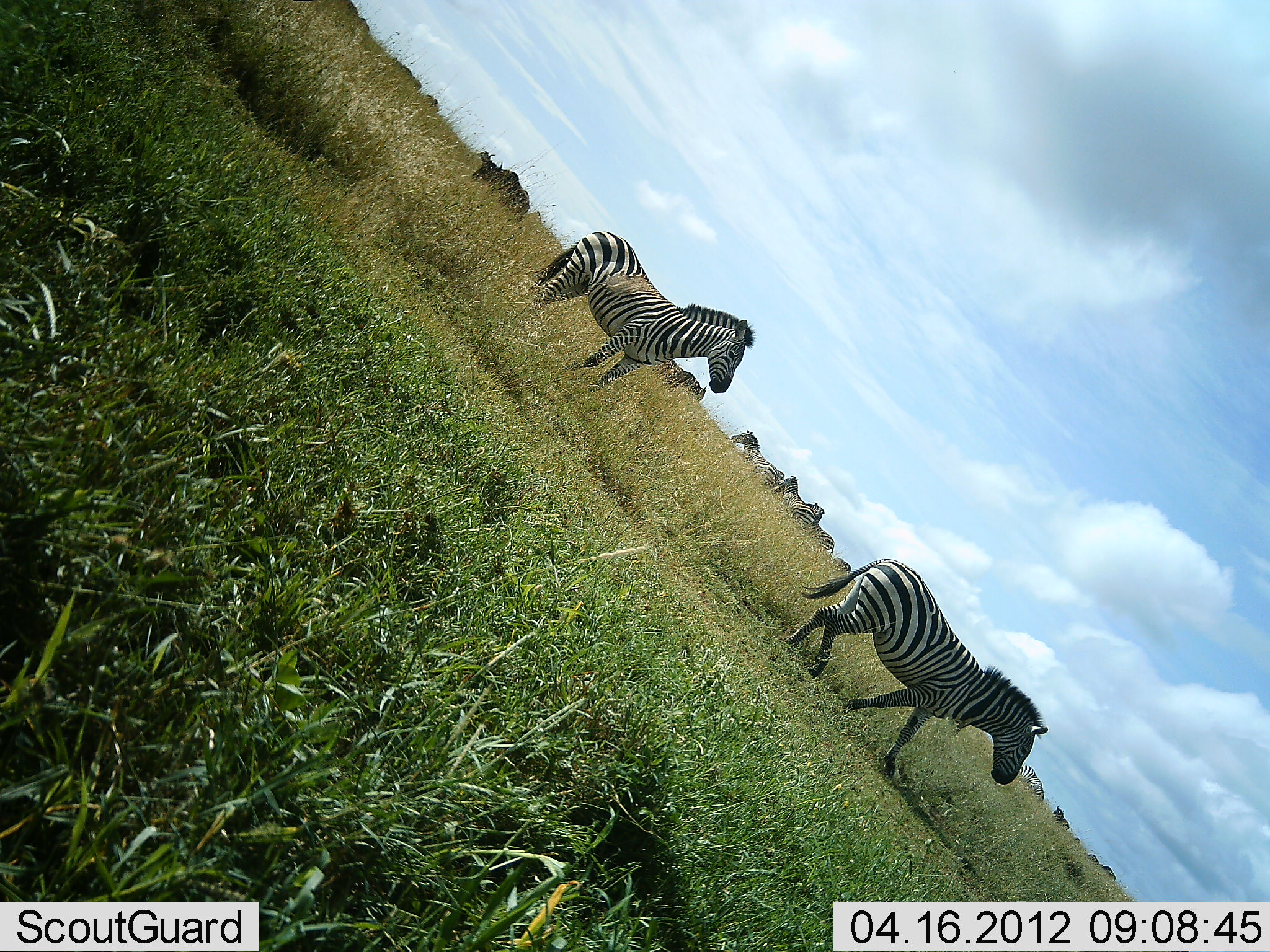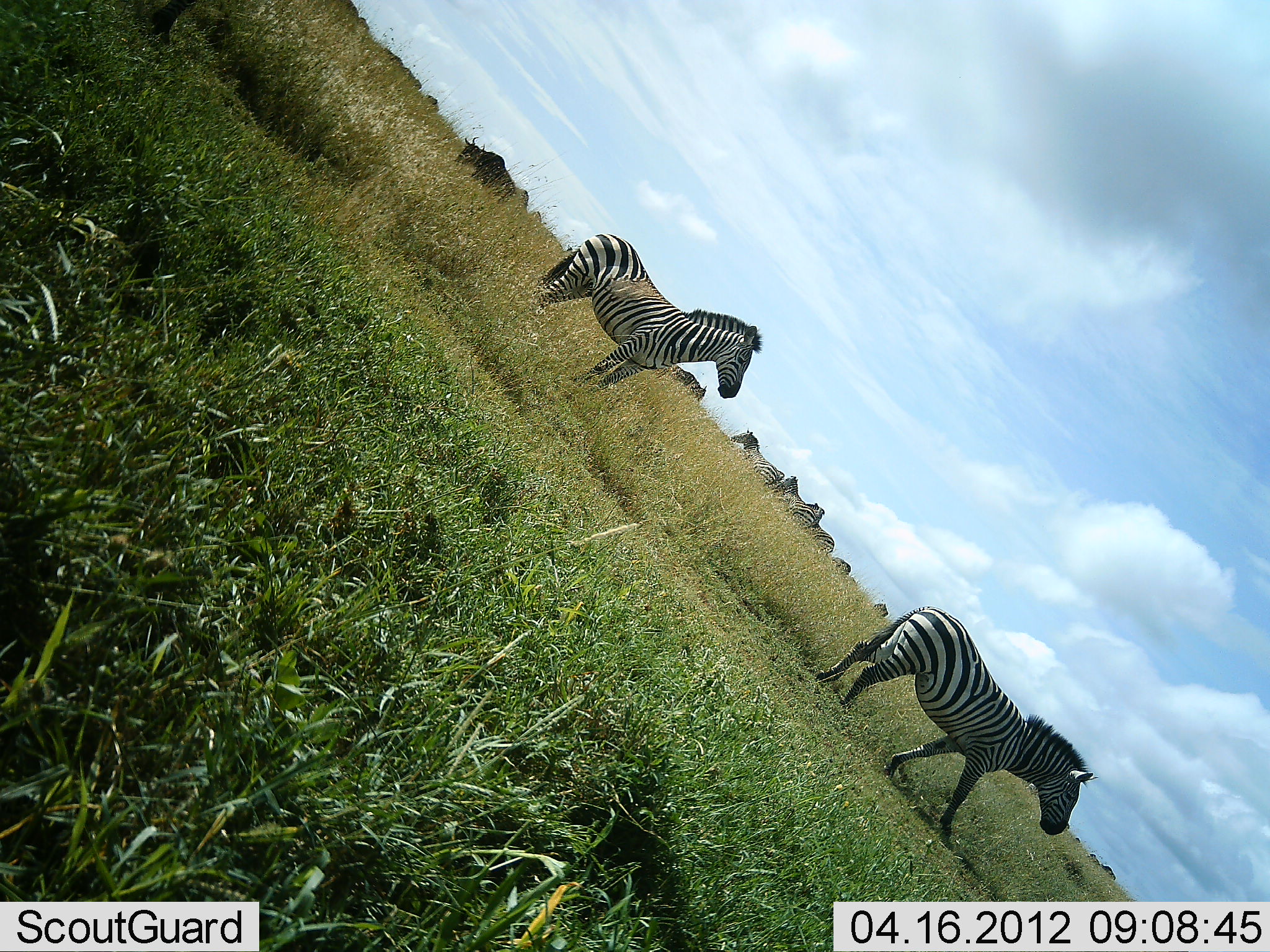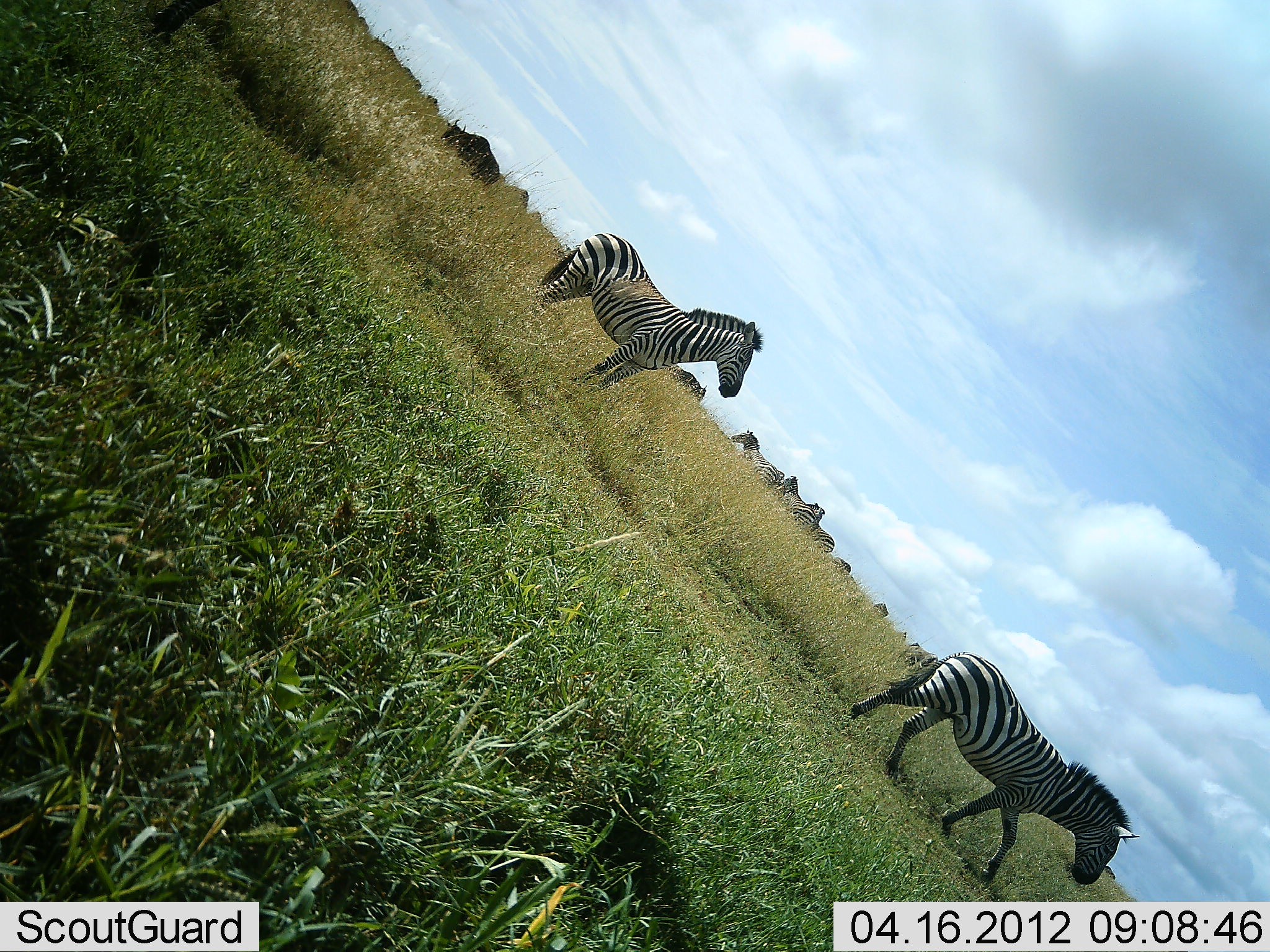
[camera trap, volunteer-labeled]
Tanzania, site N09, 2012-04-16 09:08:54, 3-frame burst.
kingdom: Animalia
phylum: Chordata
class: Mammalia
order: Artiodactyla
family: Bovidae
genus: Connochaetes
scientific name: Connochaetes taurinus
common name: blue wildebeest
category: wildebeest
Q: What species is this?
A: Wildebeest (blue wildebeest) (Connochaetes taurinus).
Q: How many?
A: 2.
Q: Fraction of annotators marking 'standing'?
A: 24%.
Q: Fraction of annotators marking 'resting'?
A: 0%.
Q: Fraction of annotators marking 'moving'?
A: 33%.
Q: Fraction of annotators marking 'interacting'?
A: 0%.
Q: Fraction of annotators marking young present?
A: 0%.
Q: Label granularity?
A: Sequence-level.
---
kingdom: Animalia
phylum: Chordata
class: Mammalia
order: Perissodactyla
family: Equidae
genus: Equus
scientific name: Equus quagga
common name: plains zebra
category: zebra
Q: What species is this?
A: Zebra (plains zebra) (Equus quagga).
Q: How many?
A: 6.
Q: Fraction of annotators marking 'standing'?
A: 68%.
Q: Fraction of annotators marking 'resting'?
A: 4%.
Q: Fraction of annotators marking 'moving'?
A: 89%.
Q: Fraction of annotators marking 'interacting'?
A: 4%.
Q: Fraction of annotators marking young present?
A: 0%.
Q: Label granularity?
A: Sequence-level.